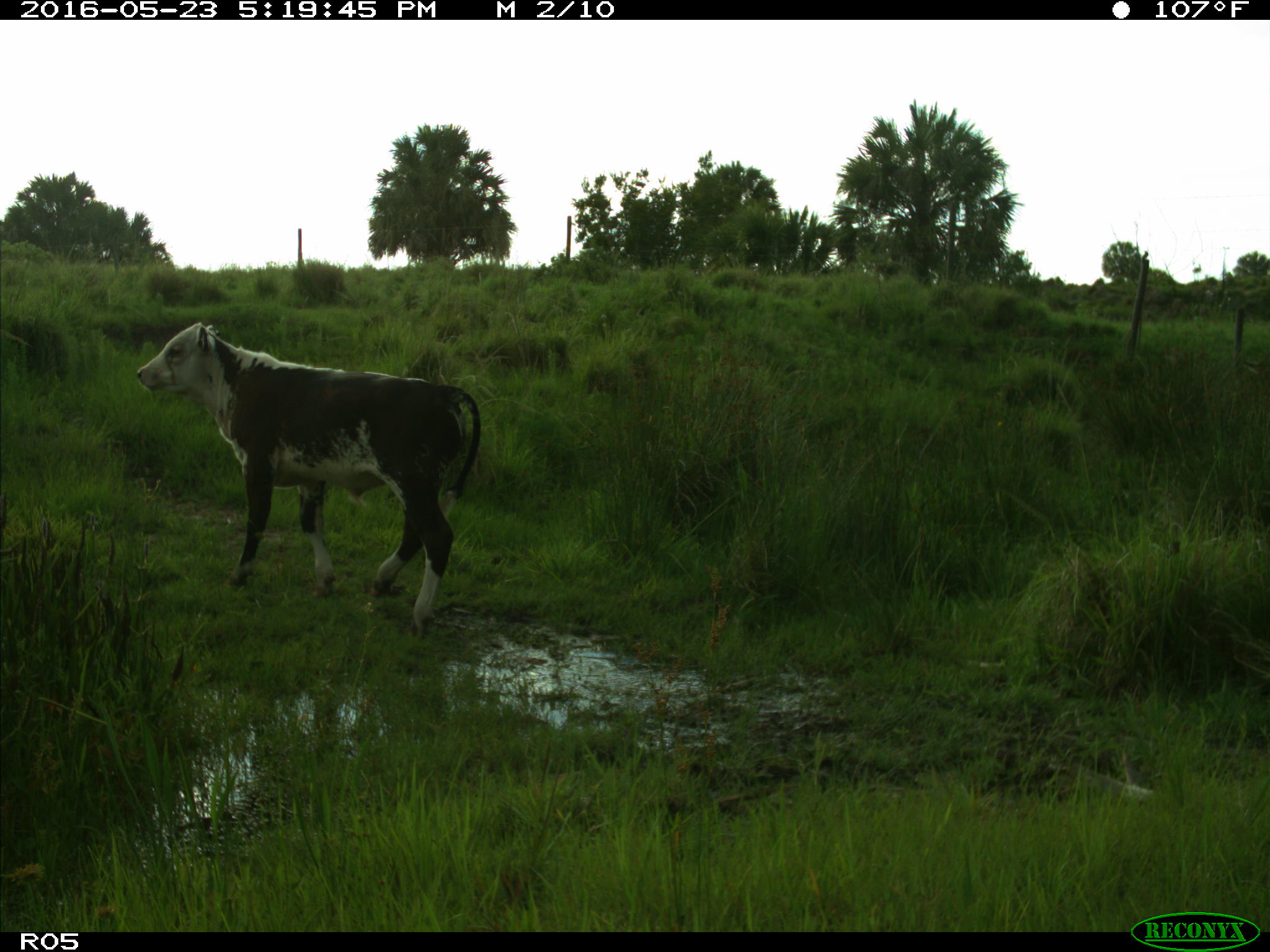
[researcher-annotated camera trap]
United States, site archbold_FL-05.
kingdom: Animalia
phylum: Chordata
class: Mammalia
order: Artiodactyla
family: Bovidae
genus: Bos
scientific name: Bos taurus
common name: domestic cow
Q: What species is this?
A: Bos taurus (domestic cow).